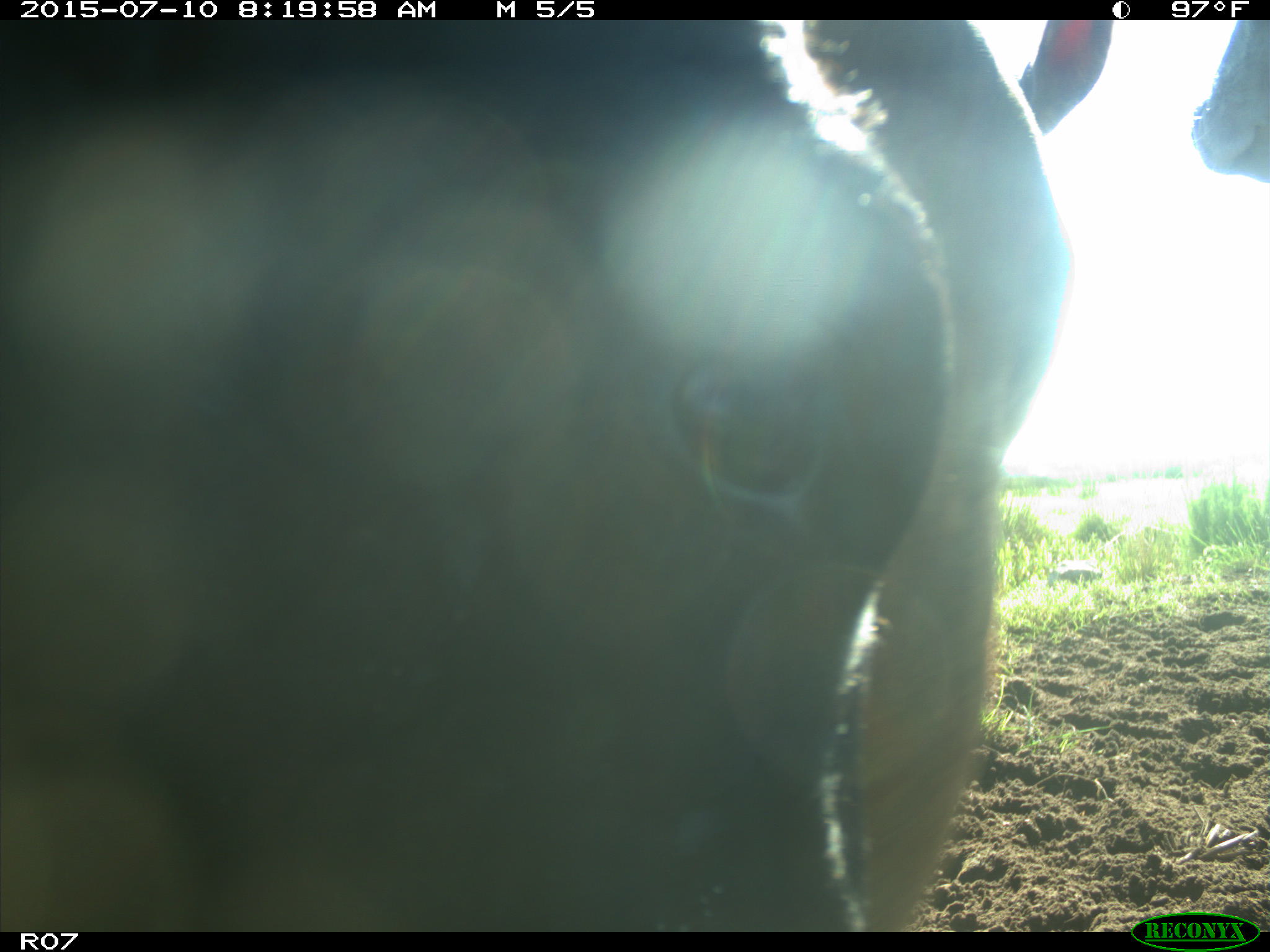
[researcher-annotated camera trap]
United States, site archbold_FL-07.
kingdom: Animalia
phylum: Chordata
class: Mammalia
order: Artiodactyla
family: Bovidae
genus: Bos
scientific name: Bos taurus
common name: domestic cow